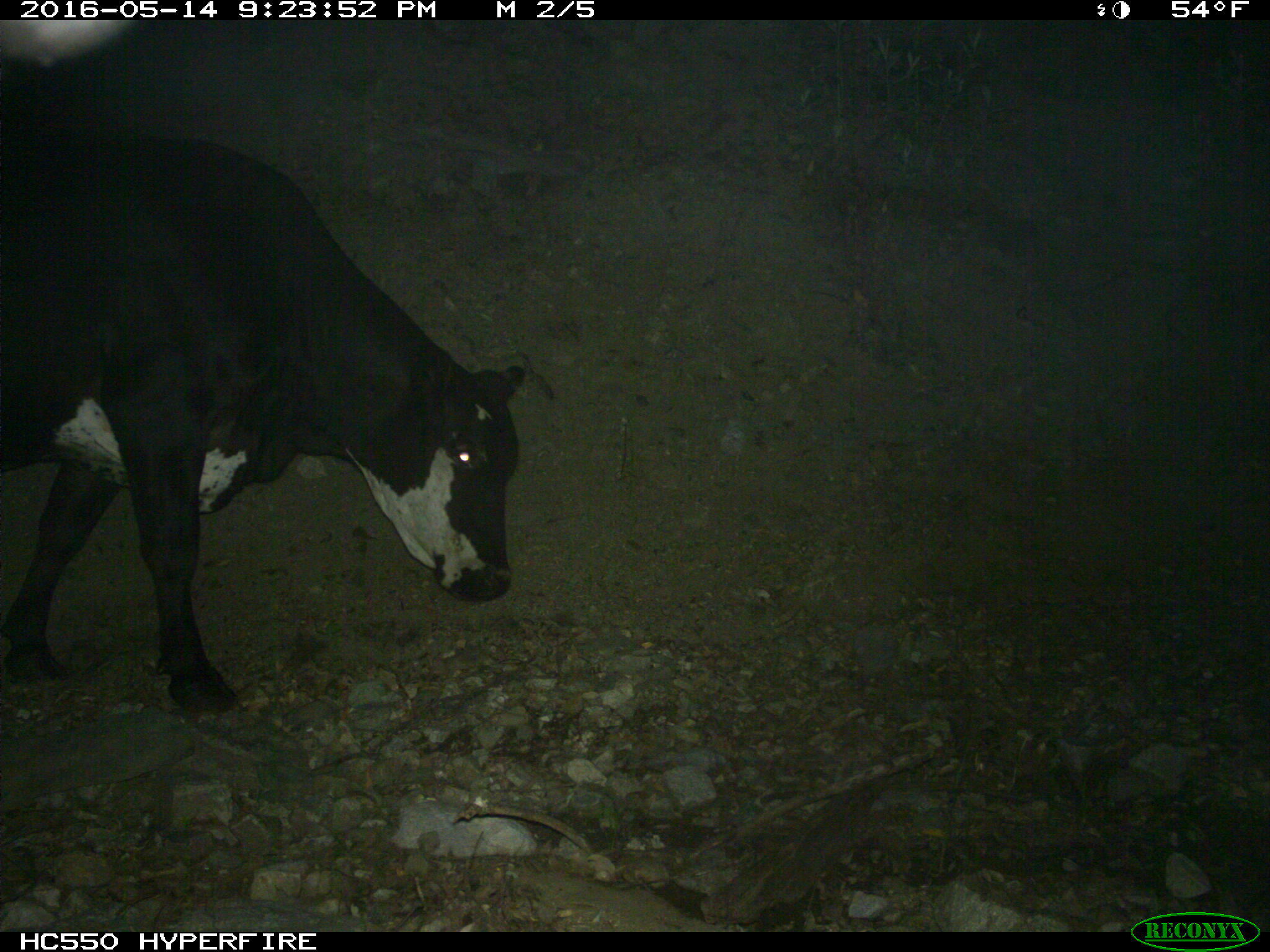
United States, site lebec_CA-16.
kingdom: Animalia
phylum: Chordata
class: Mammalia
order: Artiodactyla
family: Bovidae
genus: Bos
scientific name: Bos taurus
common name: domestic cow